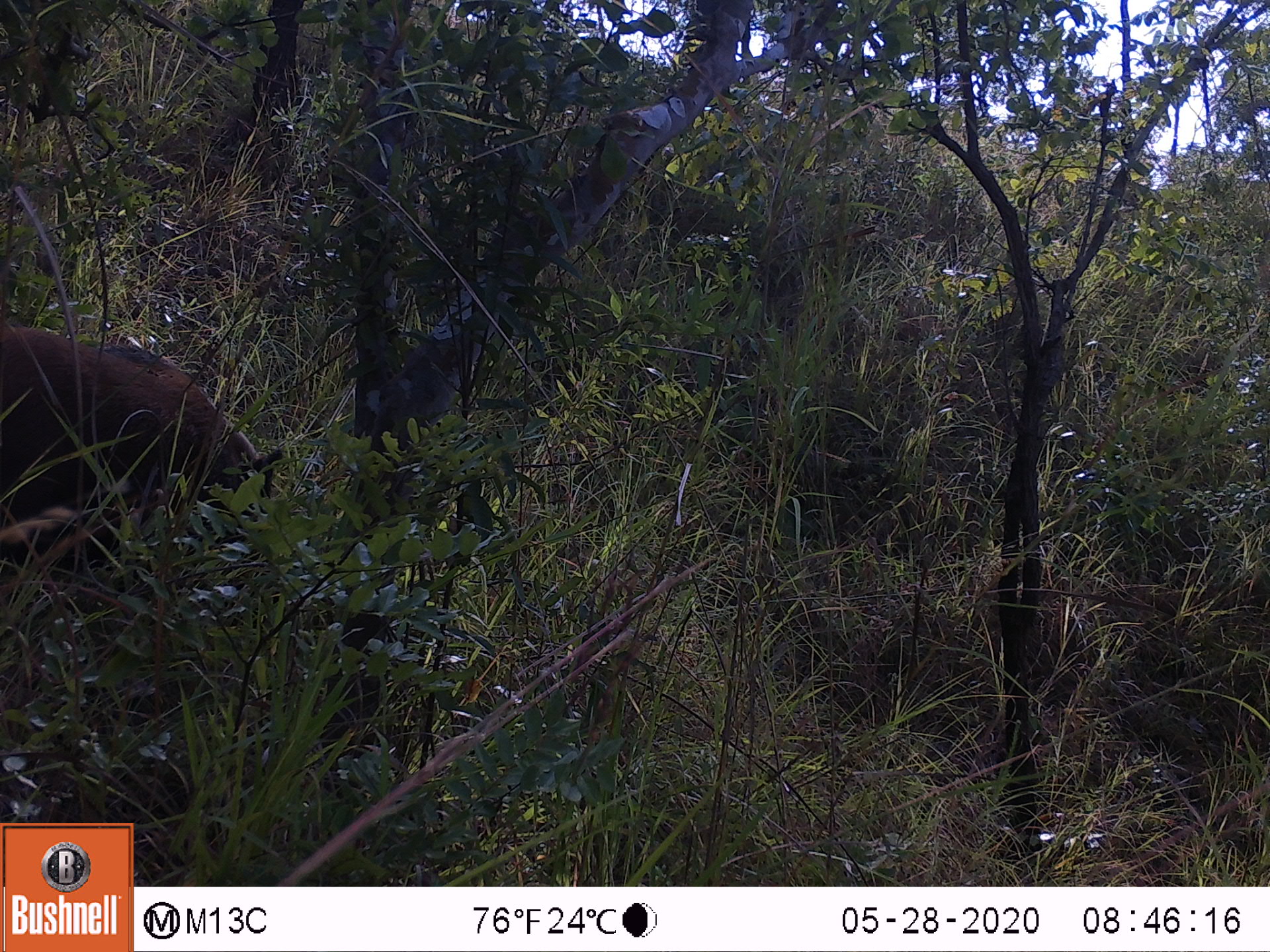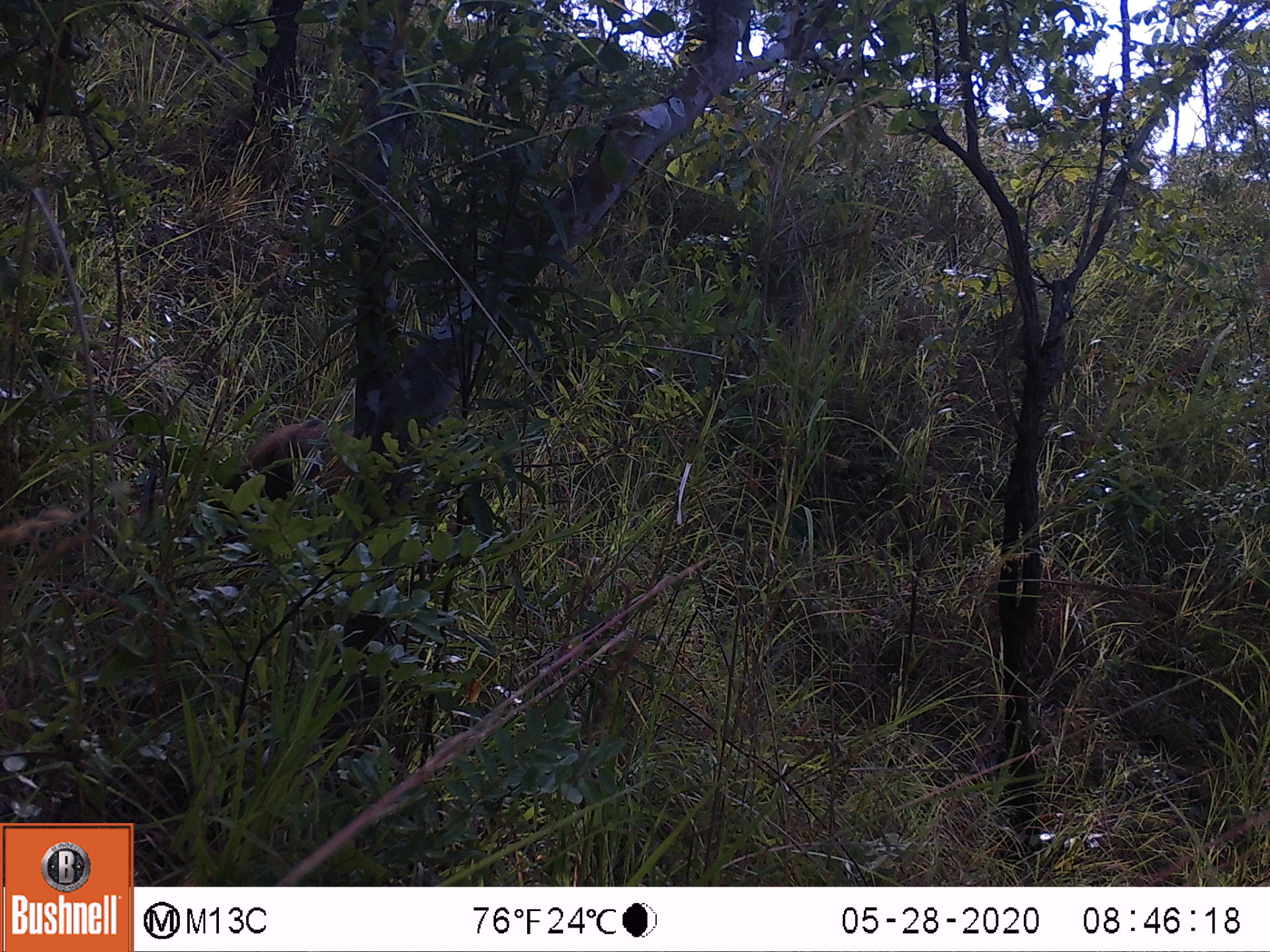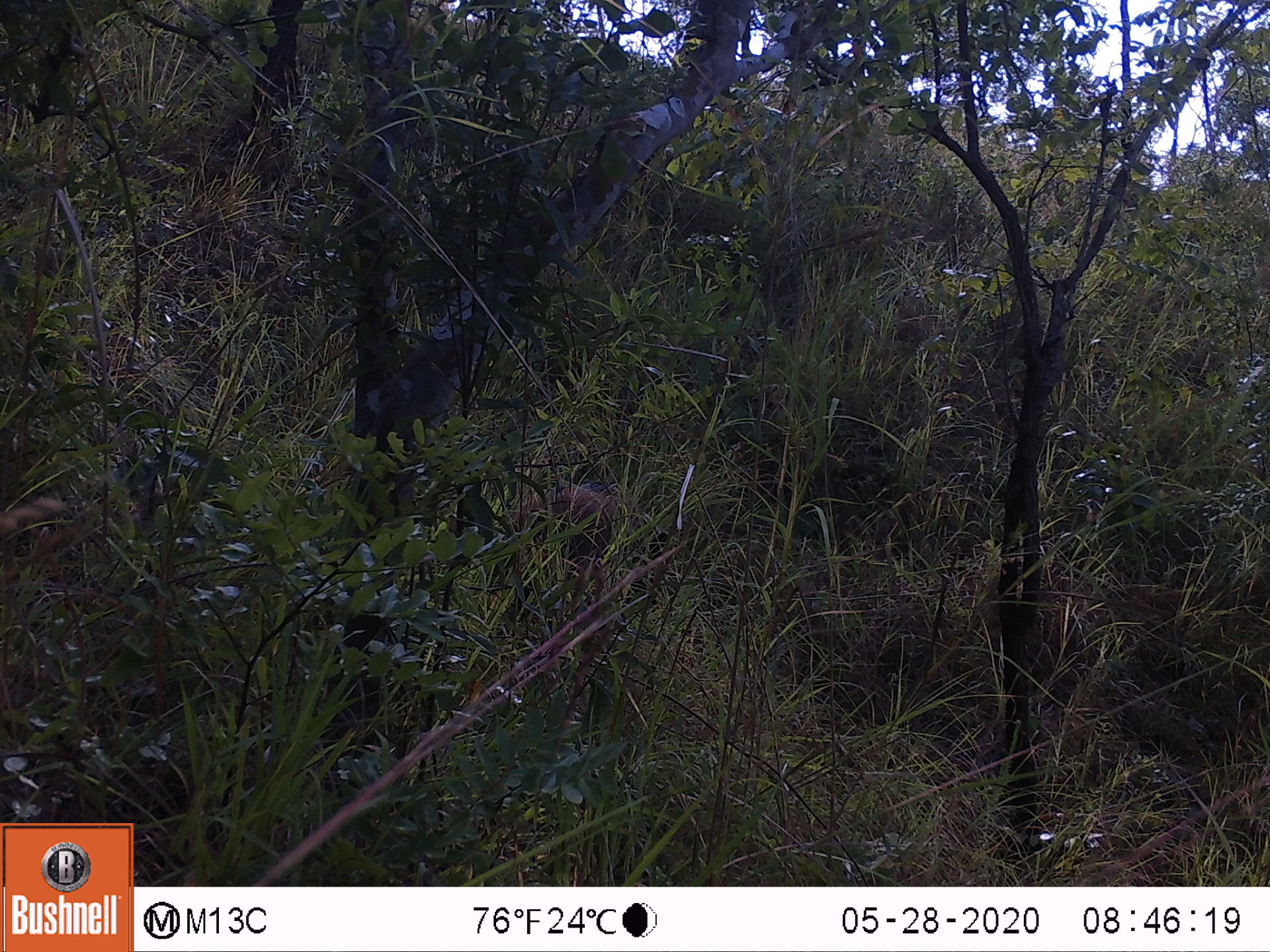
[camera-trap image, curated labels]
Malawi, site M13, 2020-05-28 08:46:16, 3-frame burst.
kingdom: Animalia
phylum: Chordata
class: Mammalia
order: Artiodactyla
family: Suidae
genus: Potamochoerus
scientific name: Potamochoerus larvatus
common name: bushpig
Bushpig (Potamochoerus larvatus), count 1.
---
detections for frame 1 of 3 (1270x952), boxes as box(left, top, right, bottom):
bushpig: box(5, 311, 311, 558)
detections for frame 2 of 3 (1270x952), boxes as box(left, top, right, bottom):
bushpig: box(205, 421, 359, 527)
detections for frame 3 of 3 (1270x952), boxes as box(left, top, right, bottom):
bushpig: box(501, 477, 671, 613)